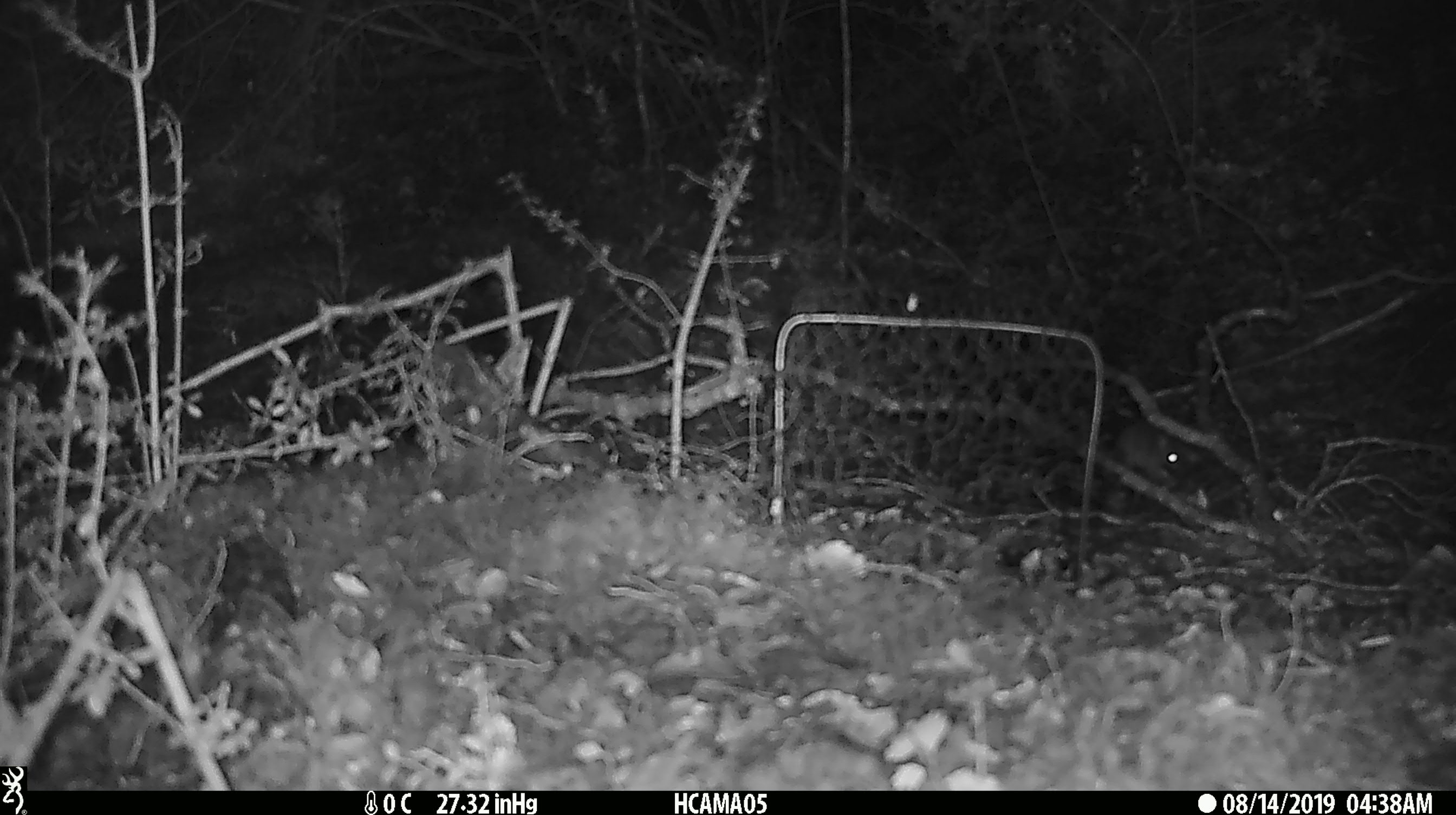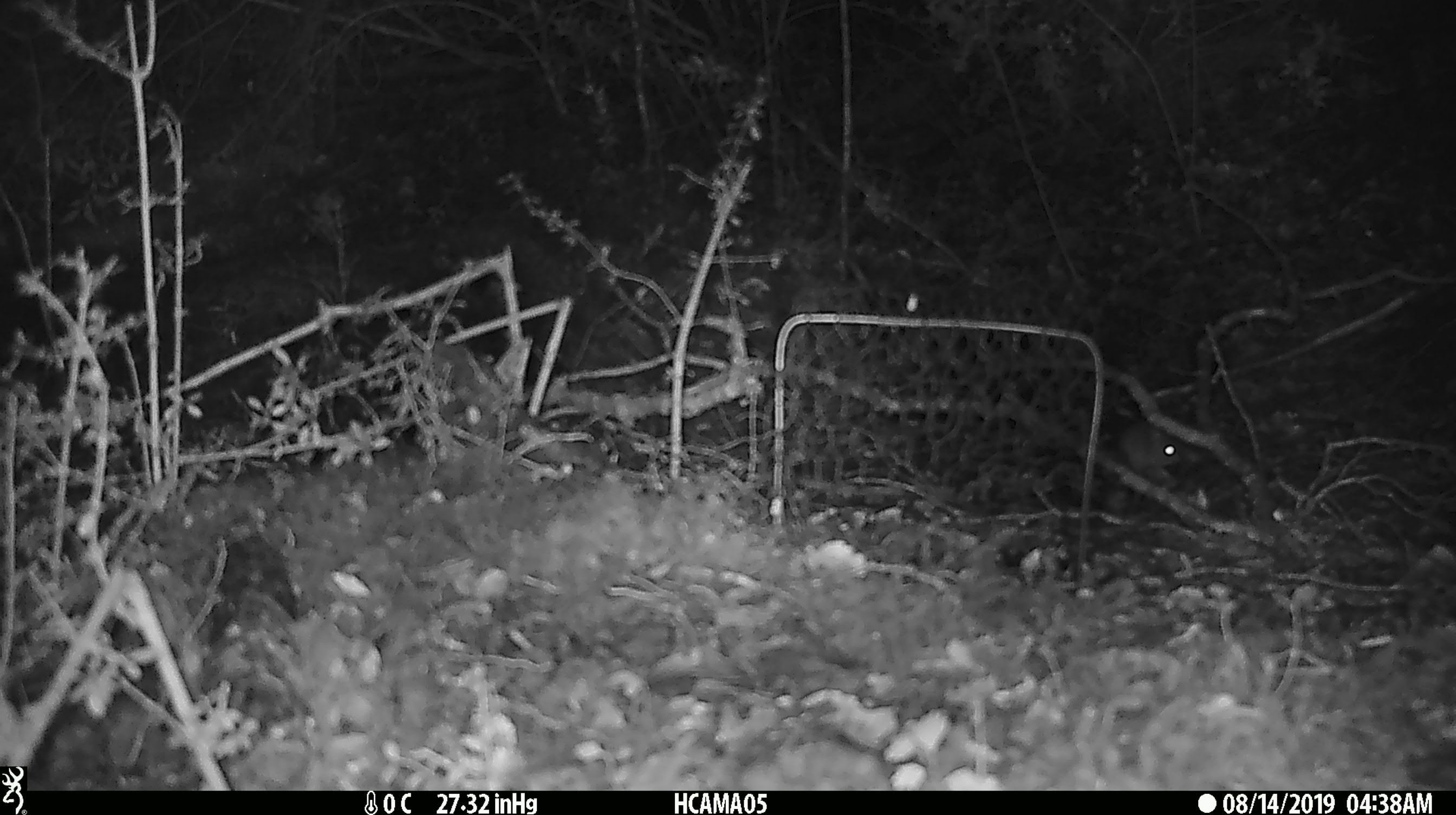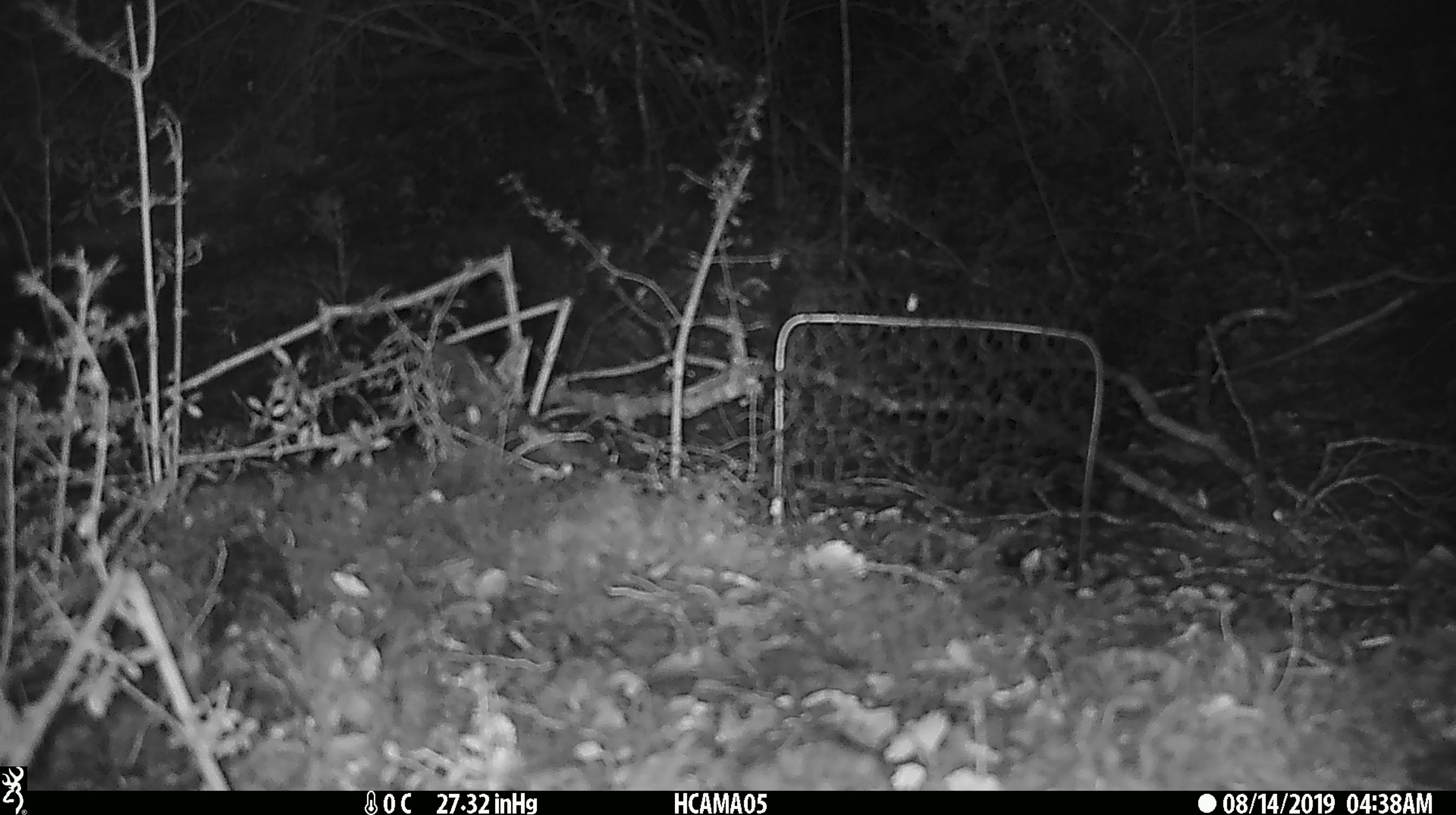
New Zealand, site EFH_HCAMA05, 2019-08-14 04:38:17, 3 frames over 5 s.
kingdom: Animalia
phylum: Chordata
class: Mammalia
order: Rodentia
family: Muridae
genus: Mus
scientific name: Mus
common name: mouse